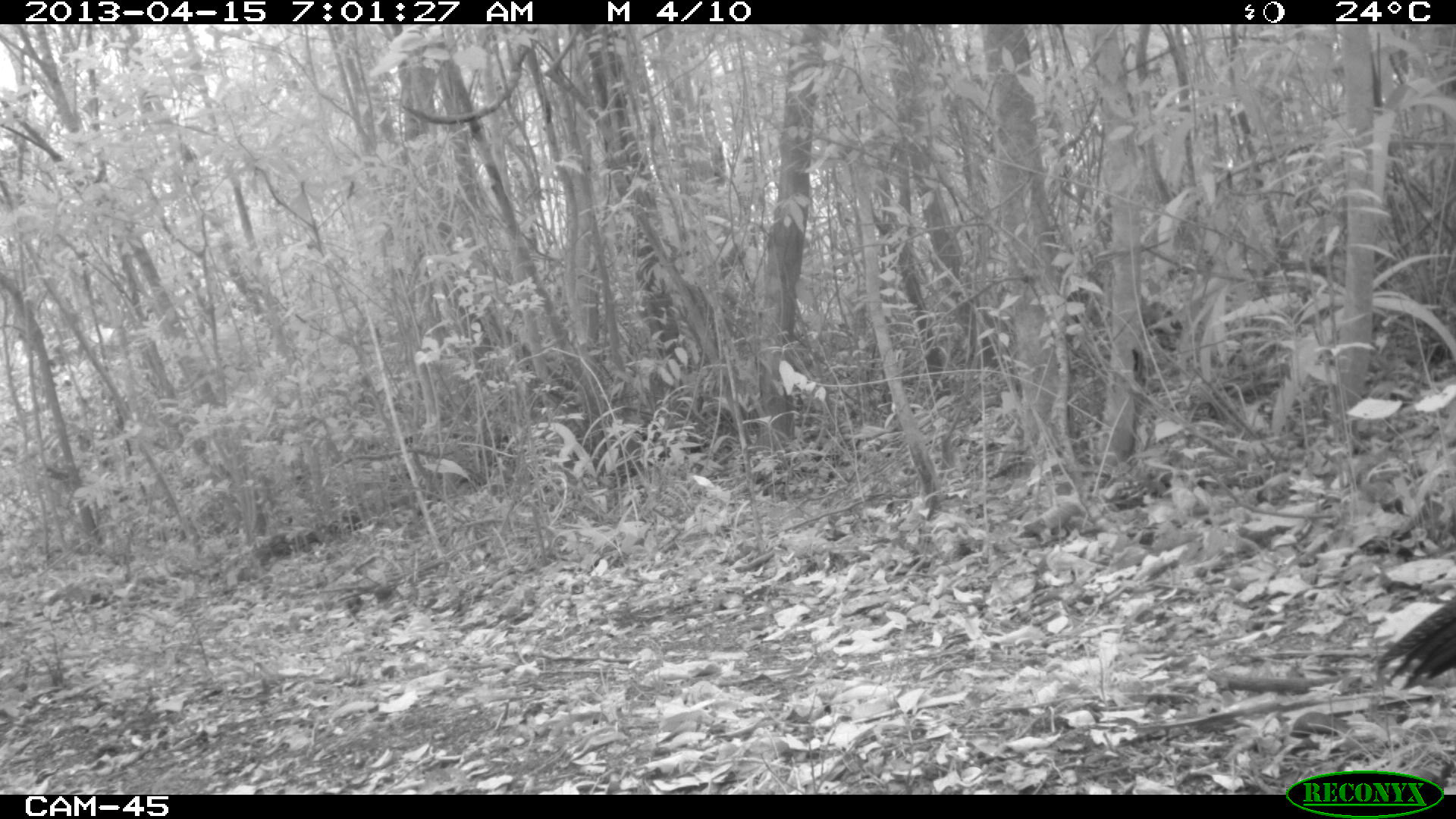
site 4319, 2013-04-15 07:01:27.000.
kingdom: Animalia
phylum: Chordata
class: Aves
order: Galliformes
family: Cracidae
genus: Crax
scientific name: Crax rubra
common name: great curassow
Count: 1.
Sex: female.